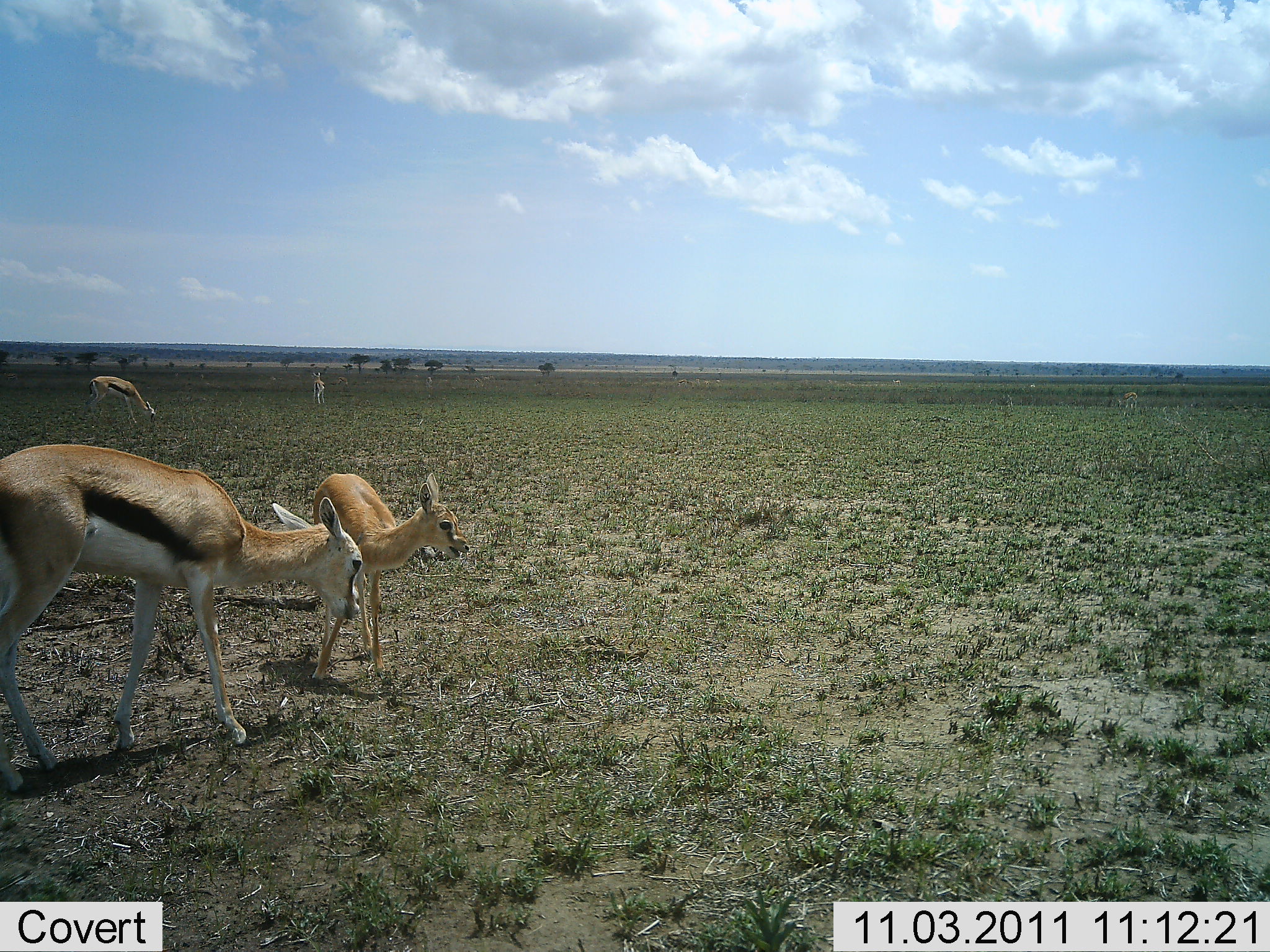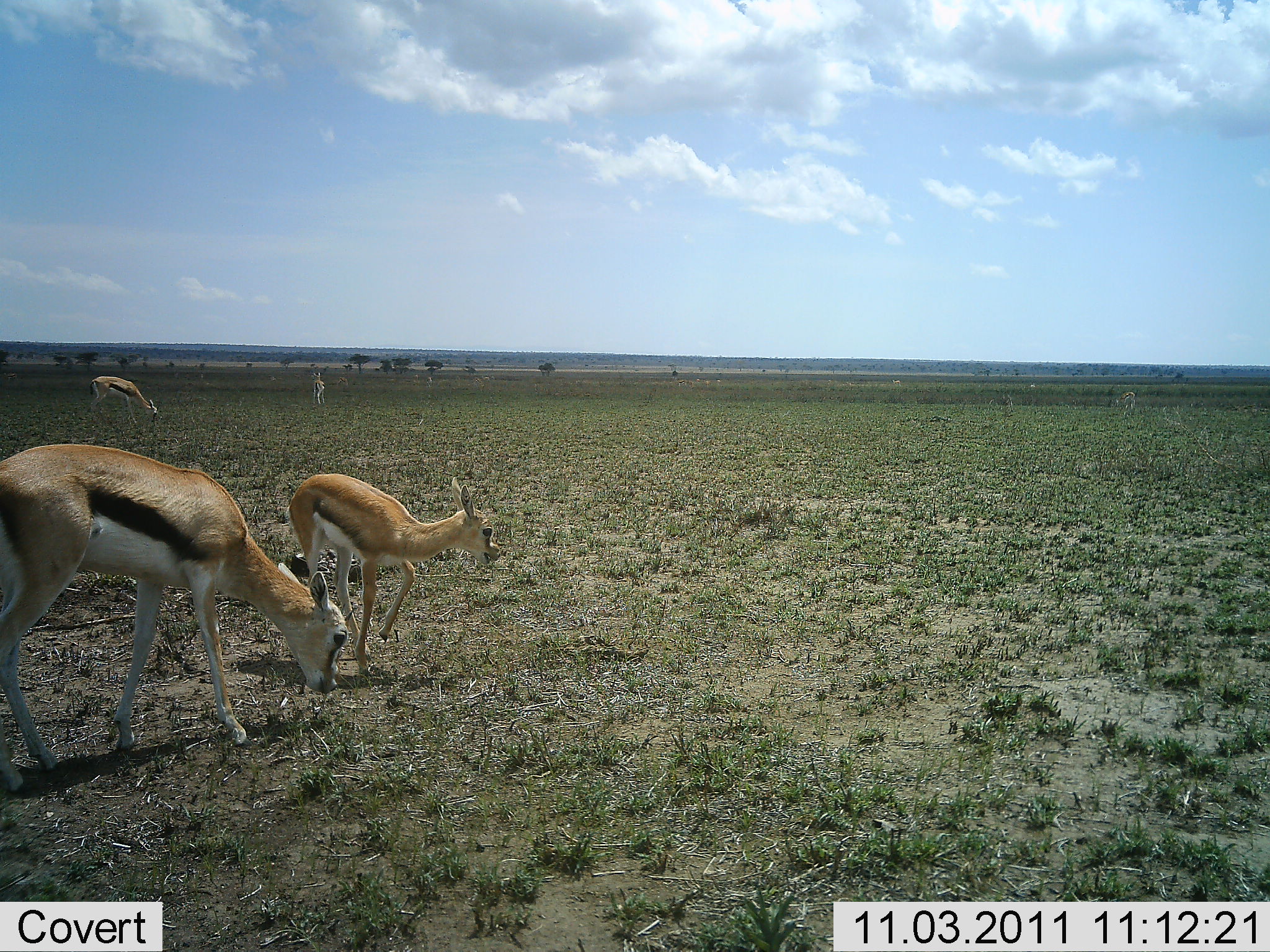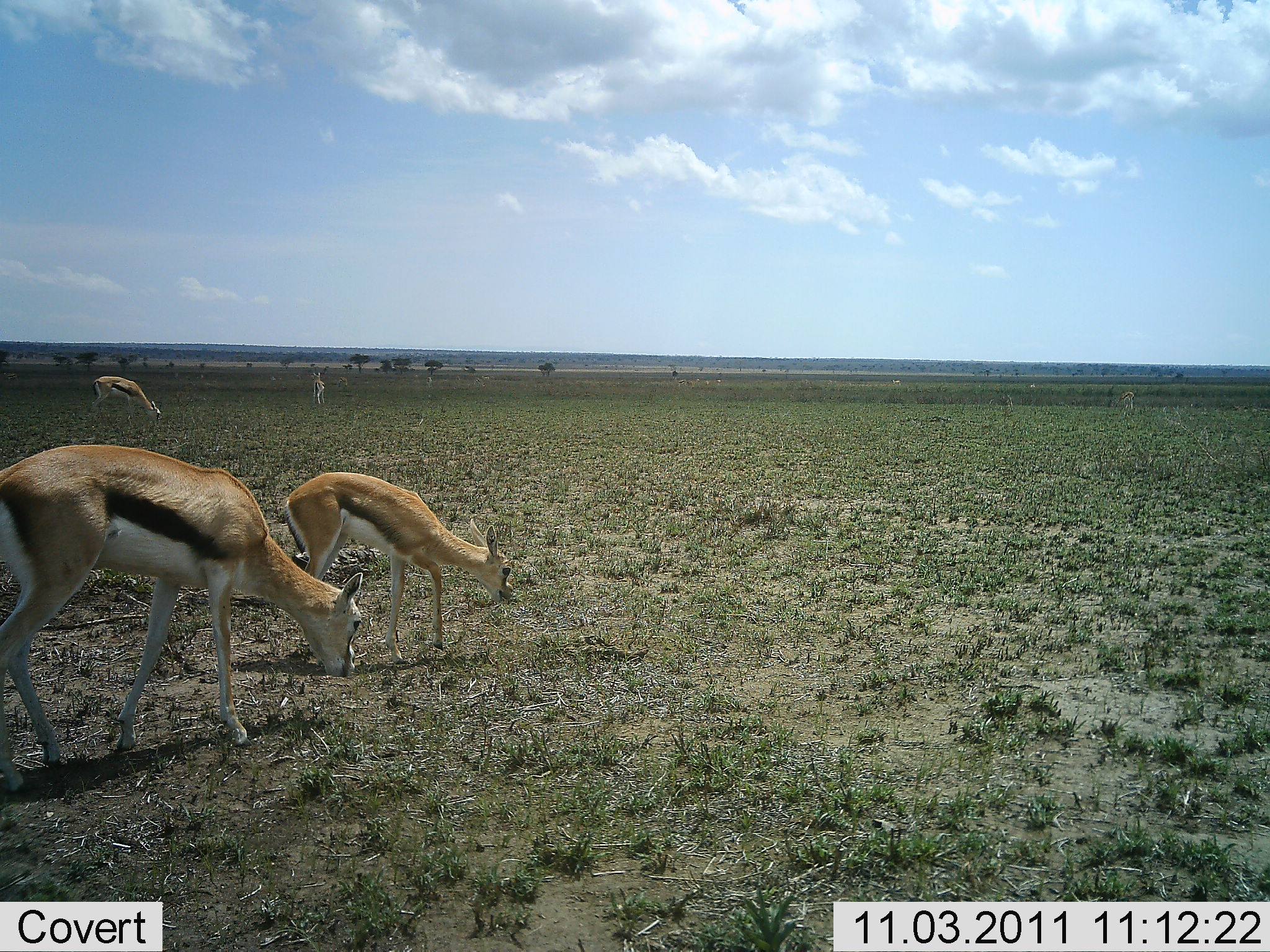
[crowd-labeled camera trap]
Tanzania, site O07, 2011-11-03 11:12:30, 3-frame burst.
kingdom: Animalia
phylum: Chordata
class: Mammalia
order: Artiodactyla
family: Bovidae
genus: Eudorcas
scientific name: Eudorcas thomsonii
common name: thomson's gazelle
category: gazellethomsons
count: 4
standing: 57%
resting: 0%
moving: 36%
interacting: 0%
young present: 64%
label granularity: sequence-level